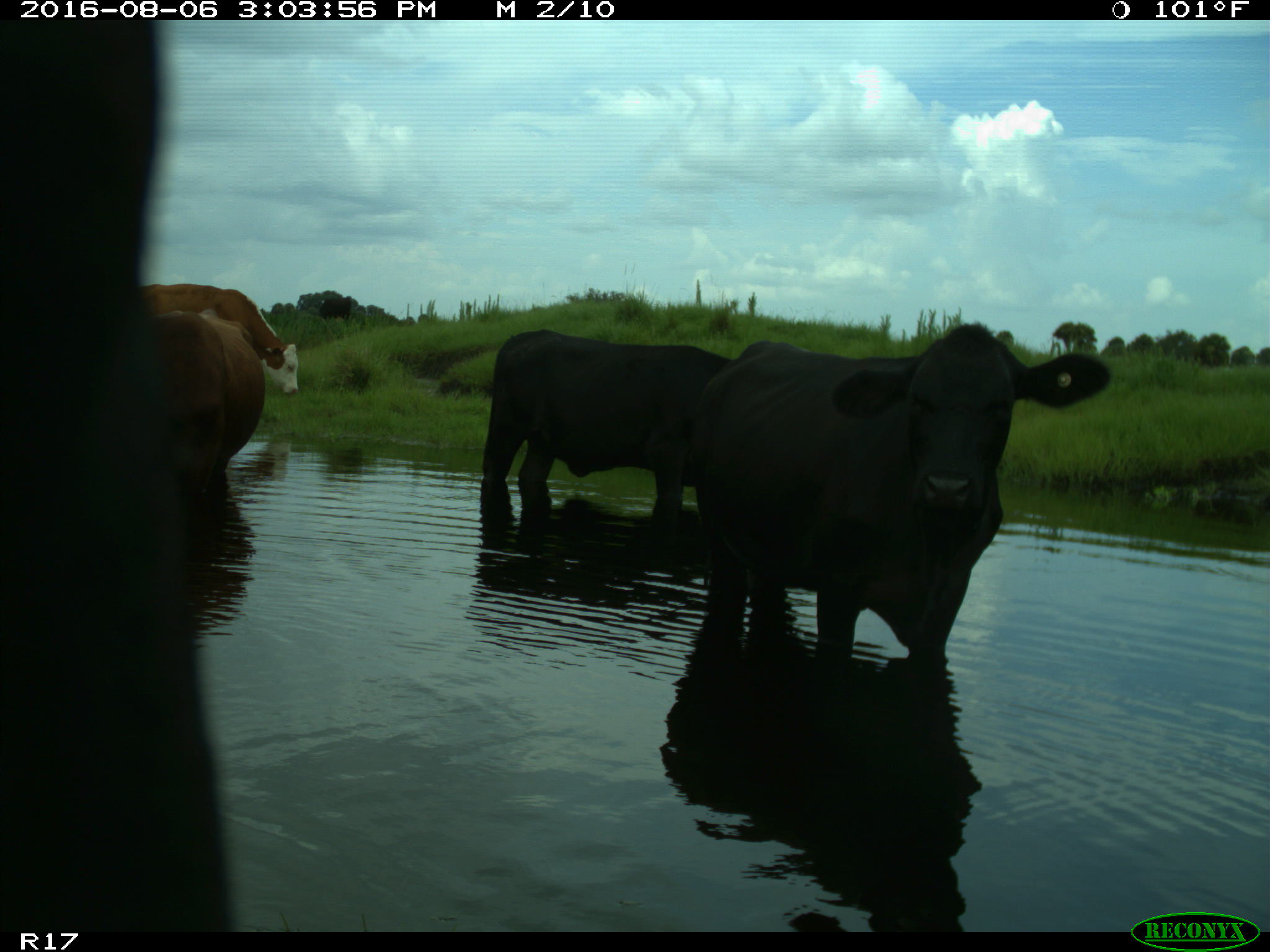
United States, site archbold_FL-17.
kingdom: Animalia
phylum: Chordata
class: Mammalia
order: Artiodactyla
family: Bovidae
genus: Bos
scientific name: Bos taurus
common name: domestic cow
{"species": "Bos taurus (domestic cow)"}